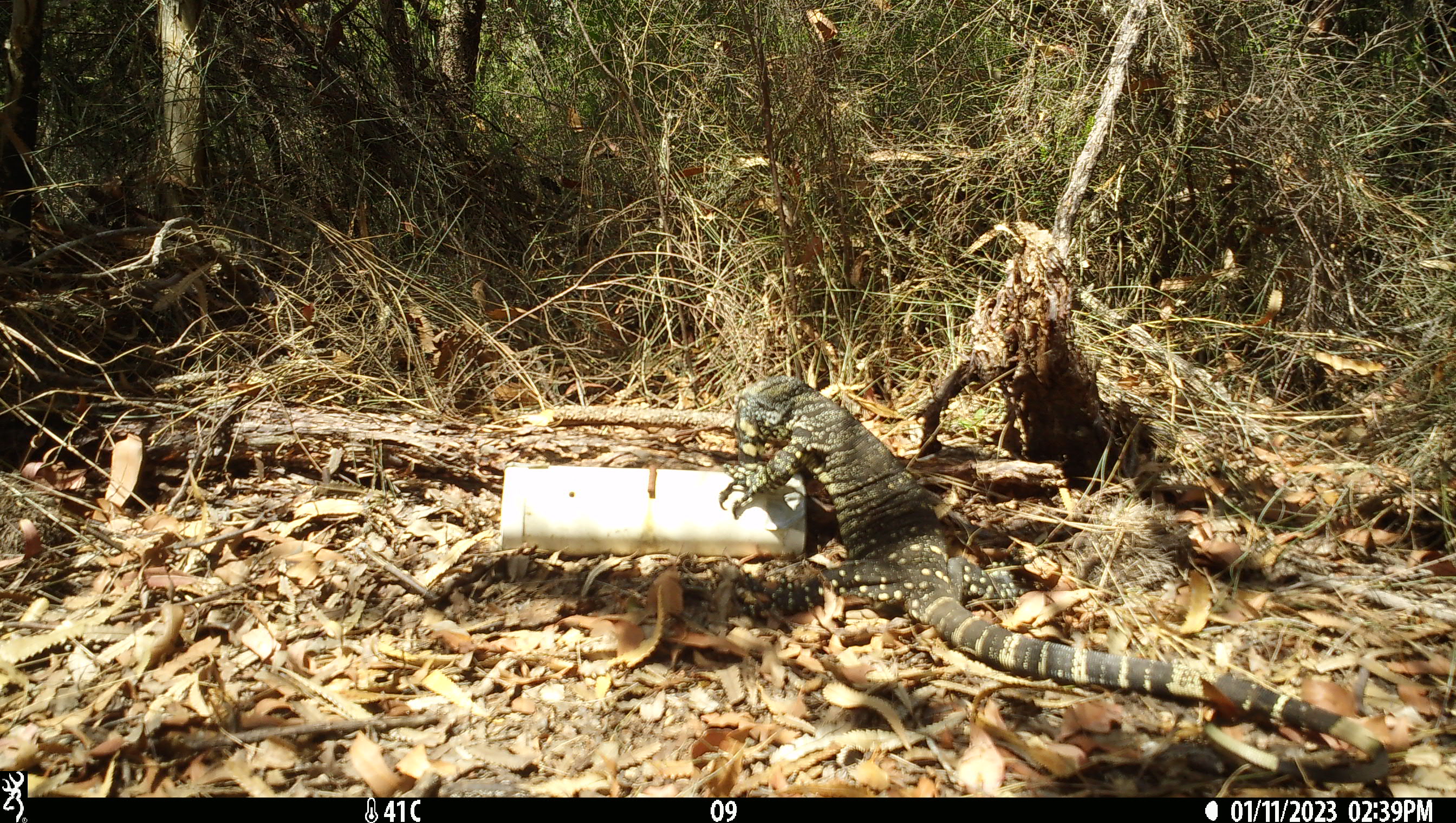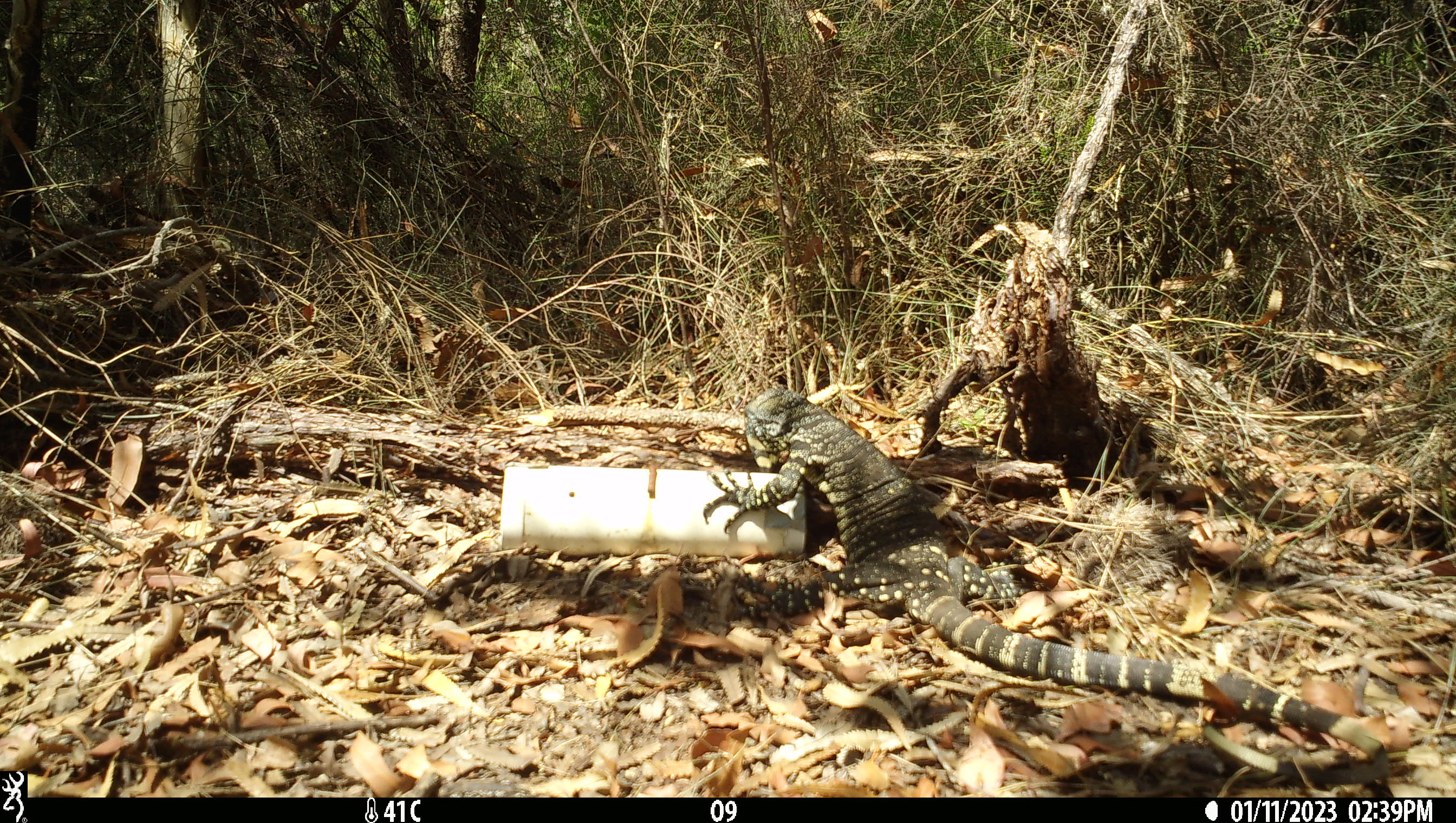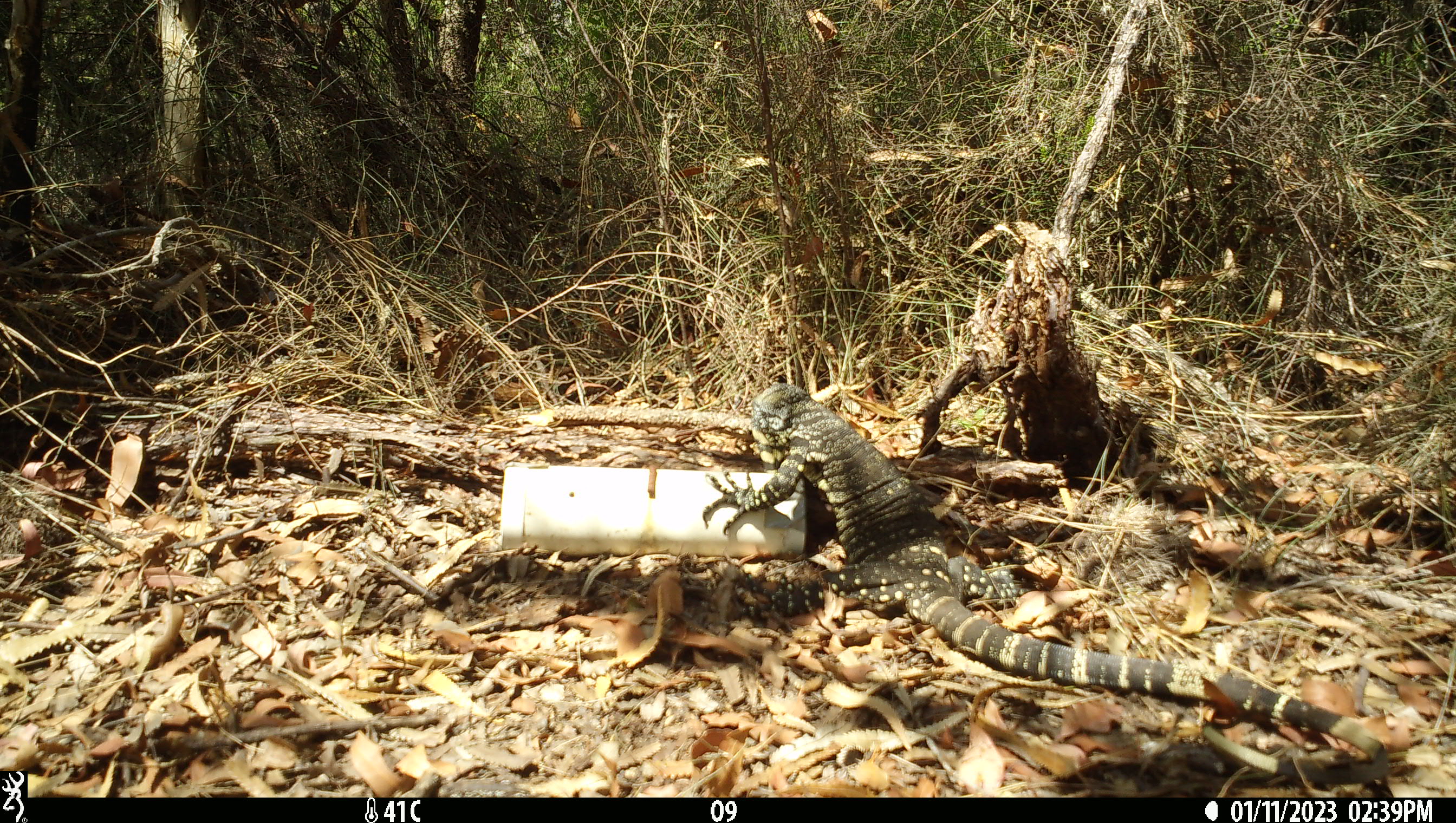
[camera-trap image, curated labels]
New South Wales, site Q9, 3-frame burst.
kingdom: Animalia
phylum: Chordata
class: Reptilia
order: Squamata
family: Varanidae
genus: Varanus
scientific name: Varanus varius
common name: lace monitor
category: goanna